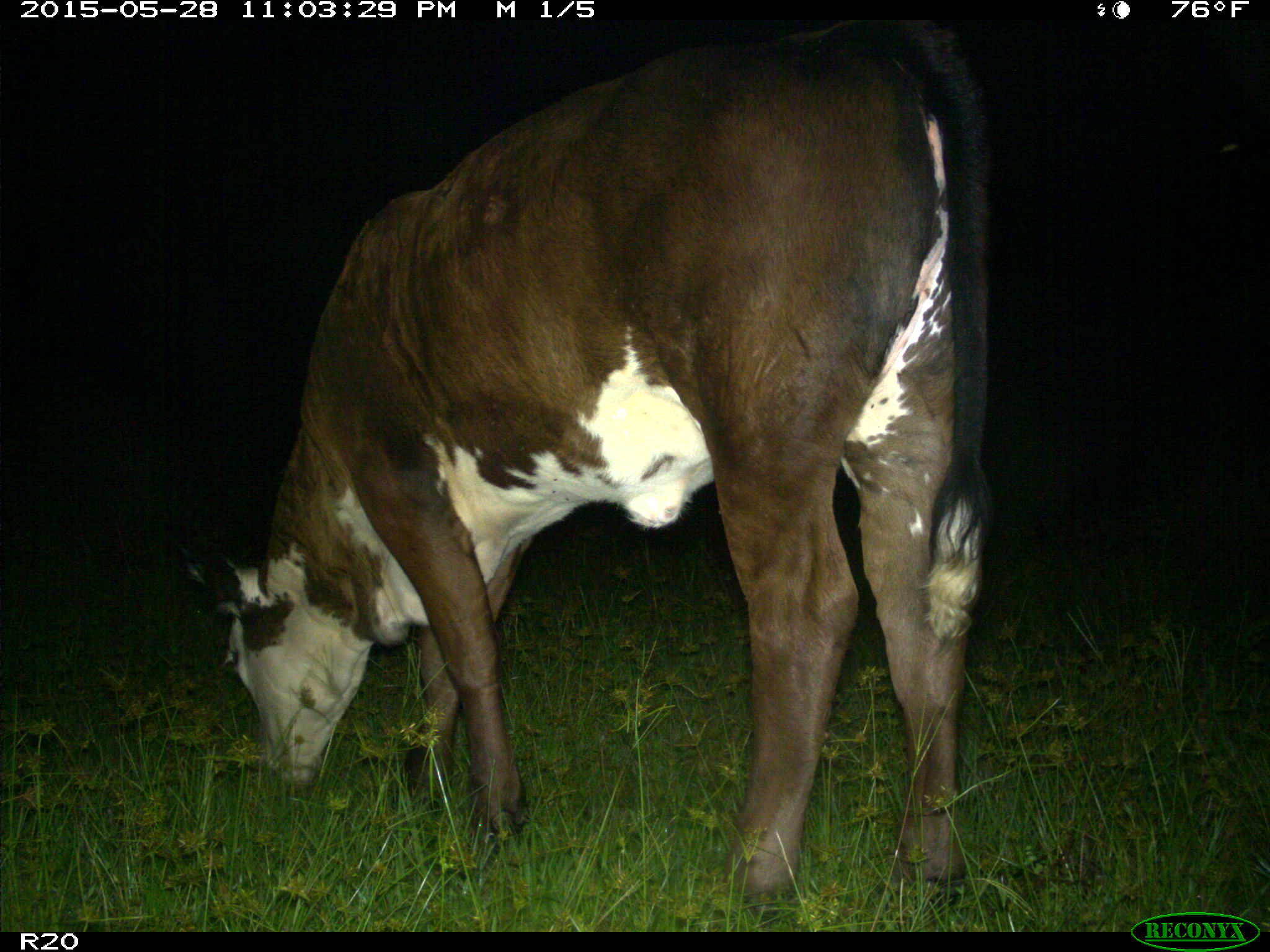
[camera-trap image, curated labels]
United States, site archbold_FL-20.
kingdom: Animalia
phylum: Chordata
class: Mammalia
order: Artiodactyla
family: Bovidae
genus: Bos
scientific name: Bos taurus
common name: domestic cow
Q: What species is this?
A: Bos taurus (domestic cow).